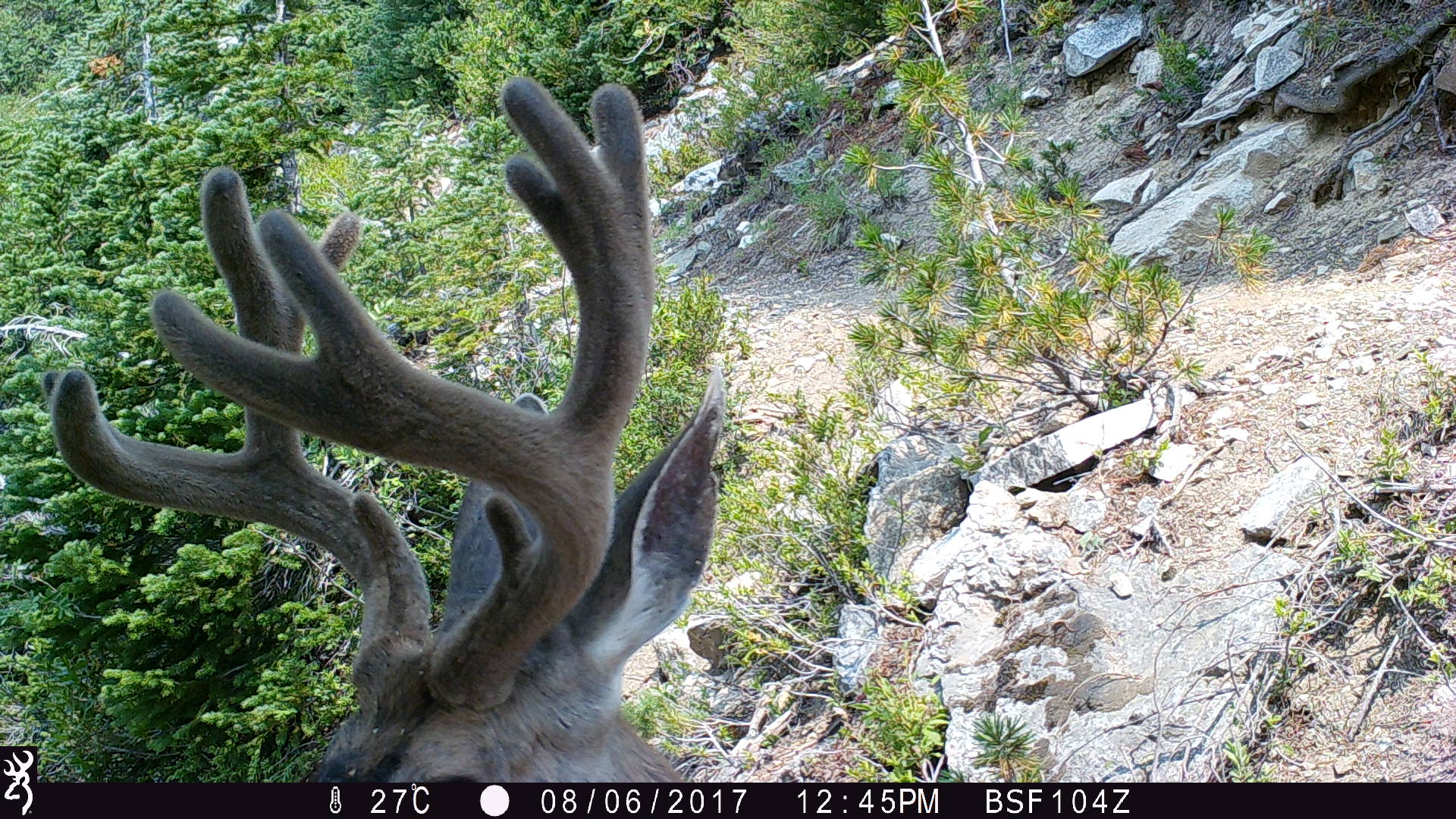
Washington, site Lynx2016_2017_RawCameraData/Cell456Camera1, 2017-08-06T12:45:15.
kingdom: Animalia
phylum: Chordata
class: Mammalia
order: Artiodactyla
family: Cervidae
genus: Odocoileus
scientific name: Odocoileus hemionus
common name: mule deer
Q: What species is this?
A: Odocoileus hemionus (mule deer).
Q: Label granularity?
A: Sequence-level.